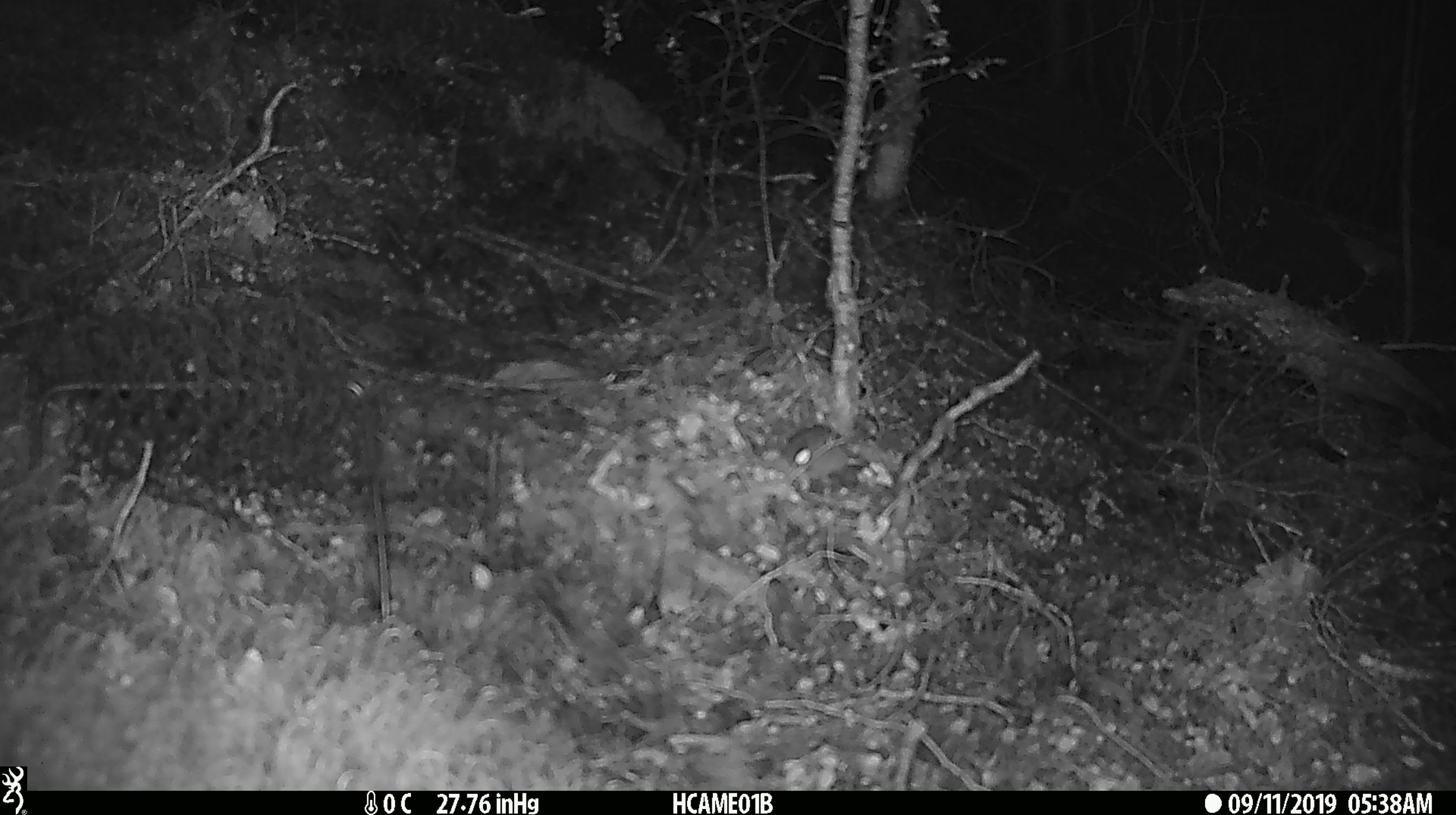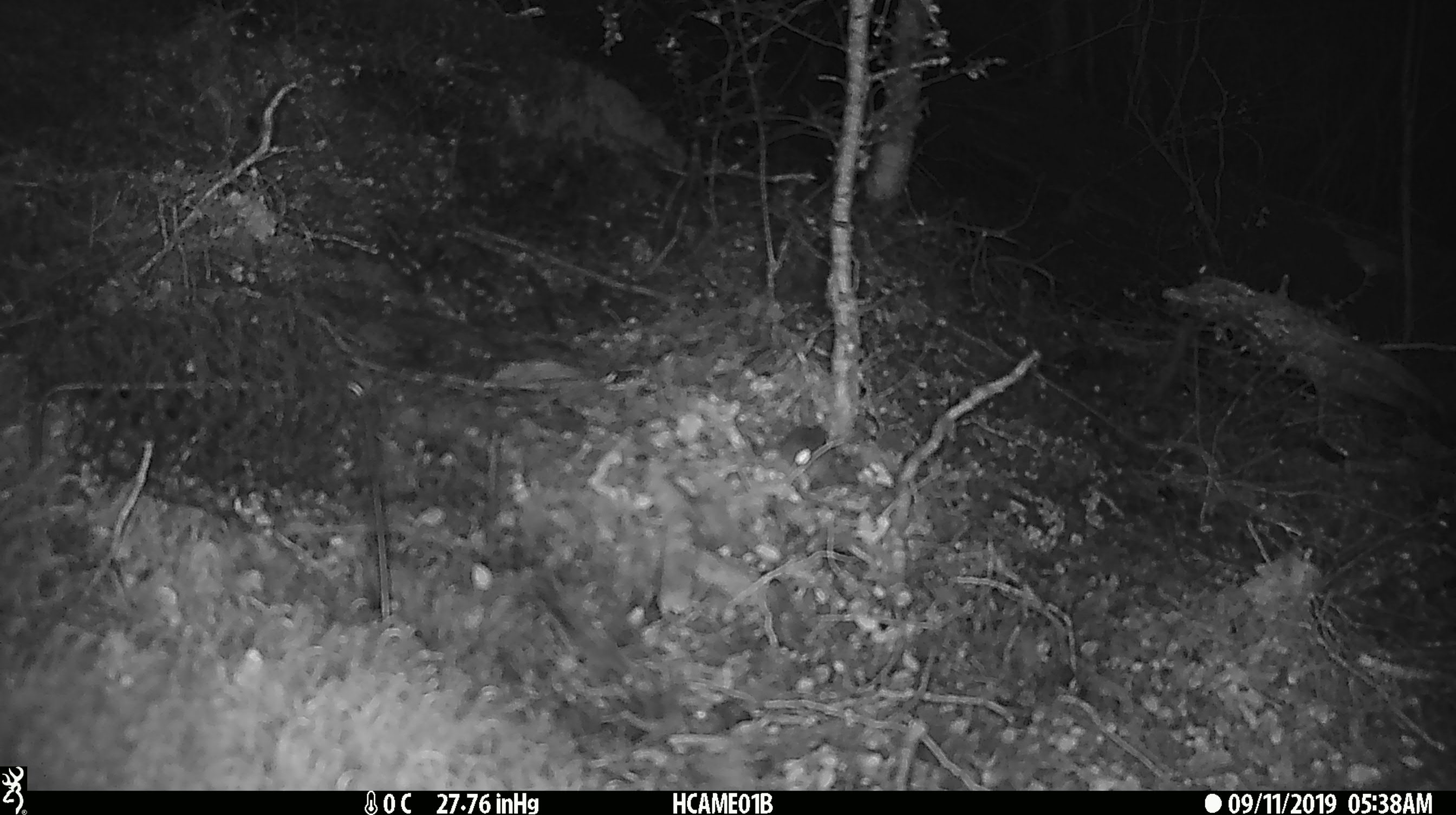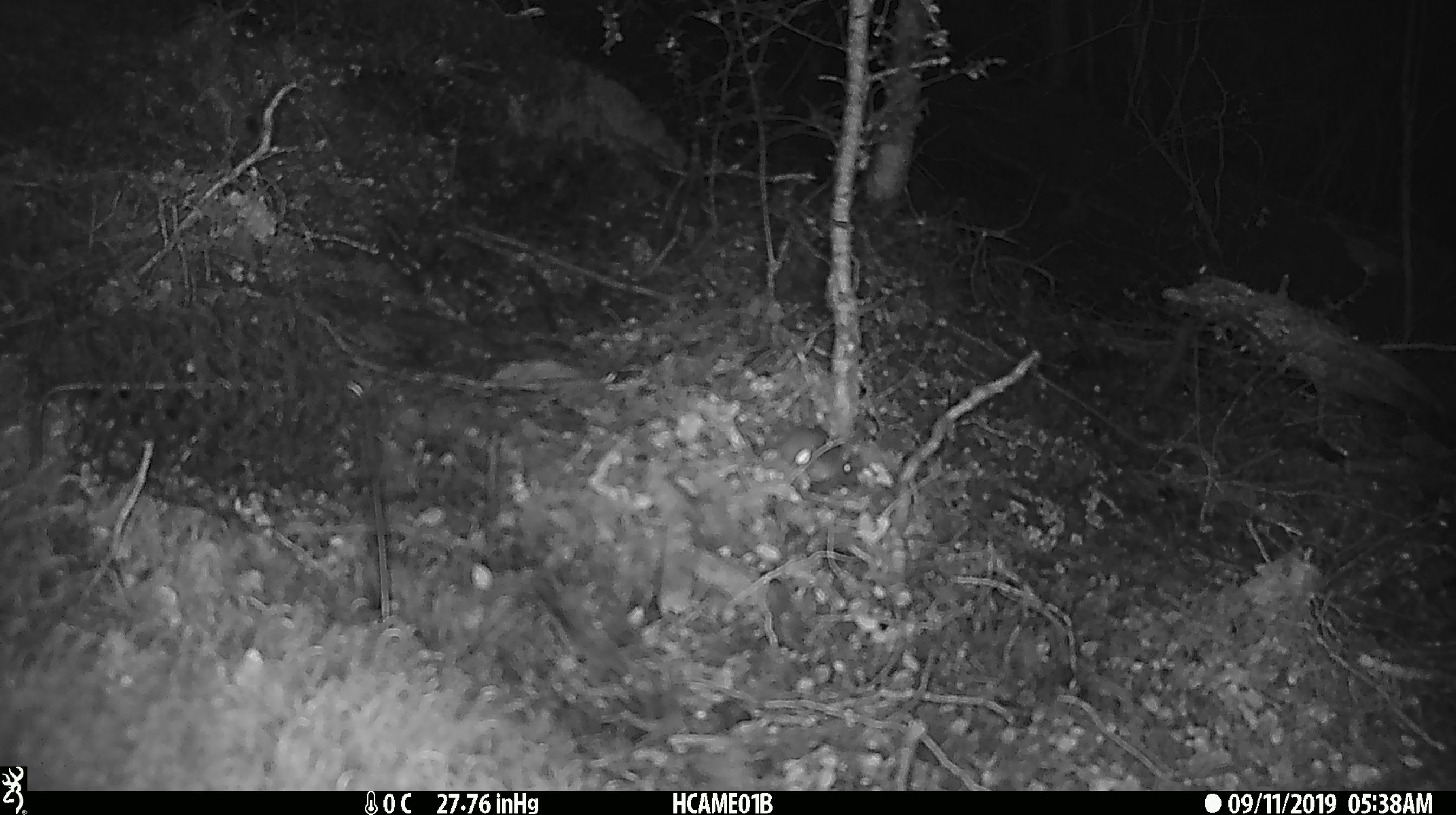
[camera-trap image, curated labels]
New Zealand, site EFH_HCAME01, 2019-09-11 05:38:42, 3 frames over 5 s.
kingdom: Animalia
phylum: Chordata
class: Mammalia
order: Rodentia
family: Muridae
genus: Mus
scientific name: Mus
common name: mouse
Mouse (Mus).